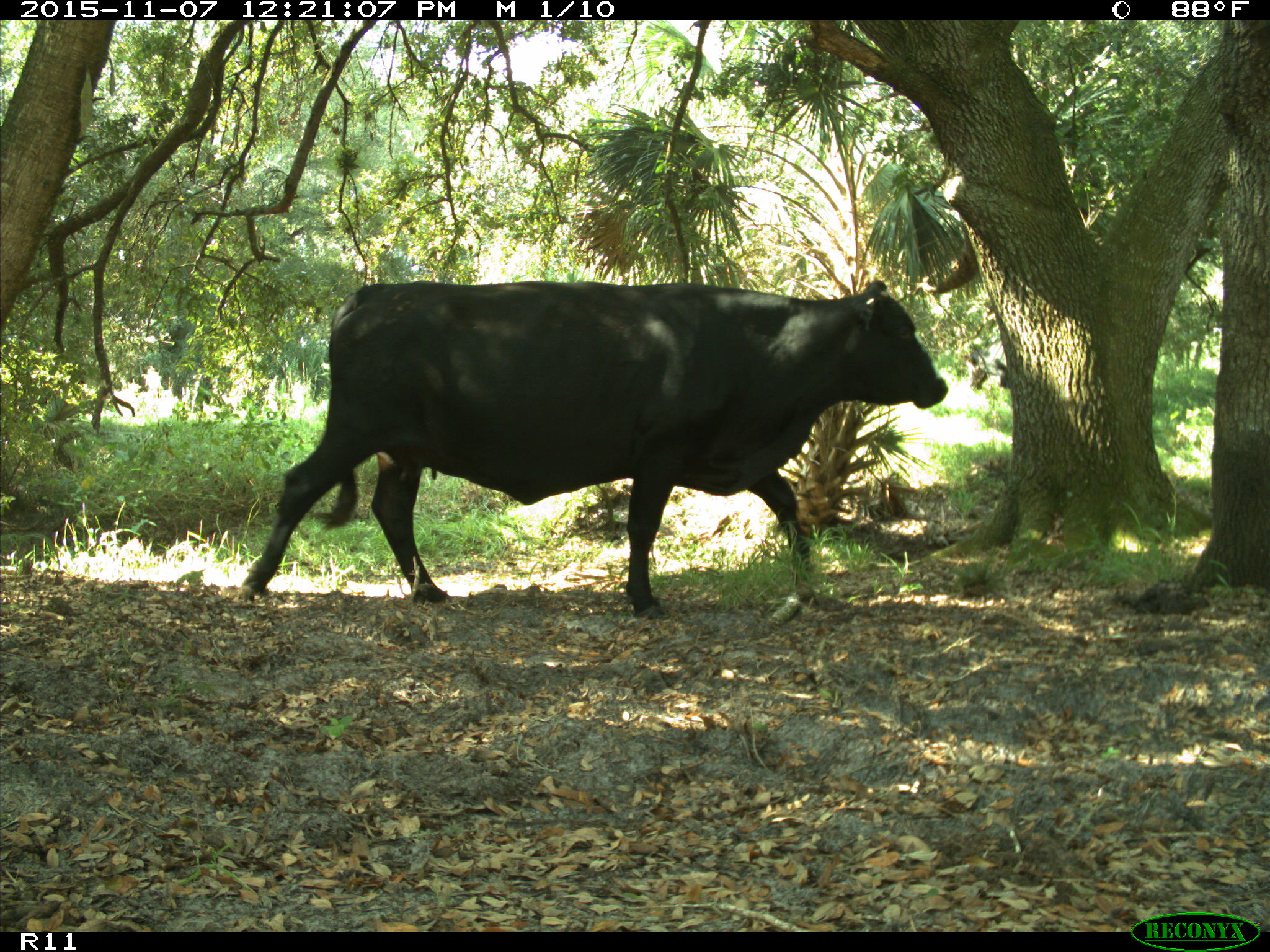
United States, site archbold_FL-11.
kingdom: Animalia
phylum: Chordata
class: Mammalia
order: Artiodactyla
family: Bovidae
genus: Bos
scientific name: Bos taurus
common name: domestic cow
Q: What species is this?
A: Bos taurus (domestic cow).